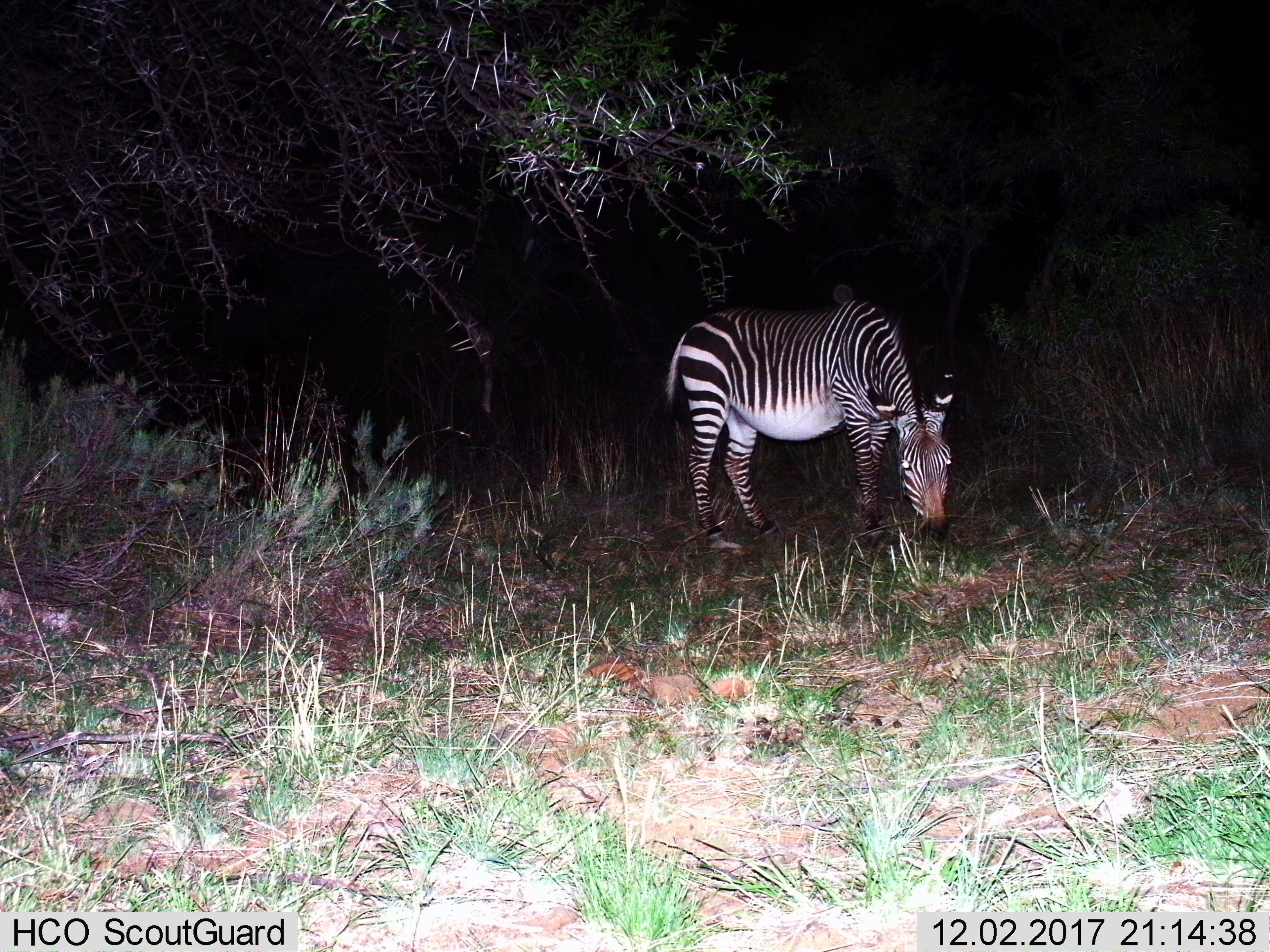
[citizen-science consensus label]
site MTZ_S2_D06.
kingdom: Animalia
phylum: Chordata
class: Mammalia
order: Perissodactyla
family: Equidae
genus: Equus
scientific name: Equus zebra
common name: mountain zebra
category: zebramountain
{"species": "zebramountain (mountain zebra) (Equus zebra)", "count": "1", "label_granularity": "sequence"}